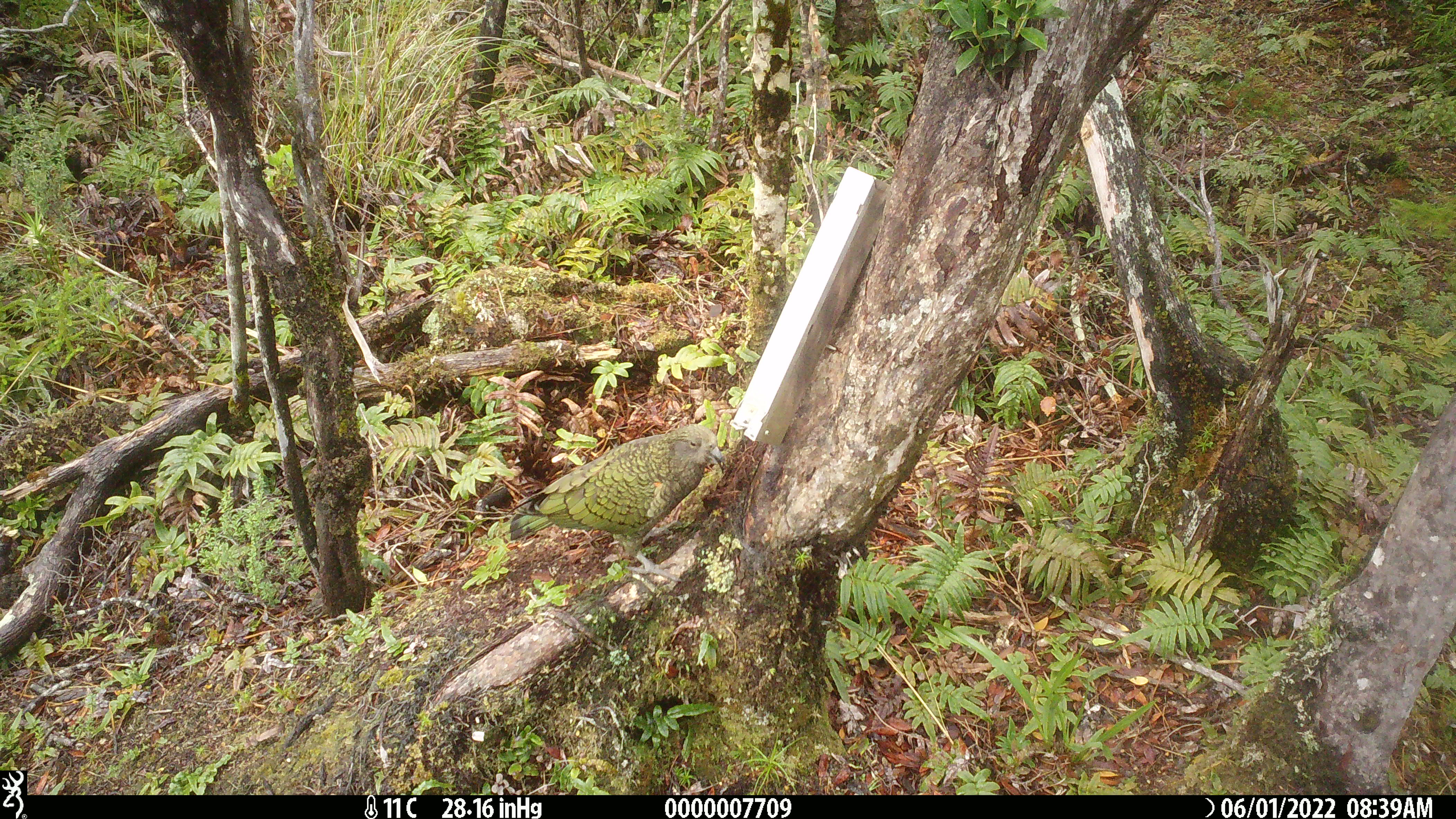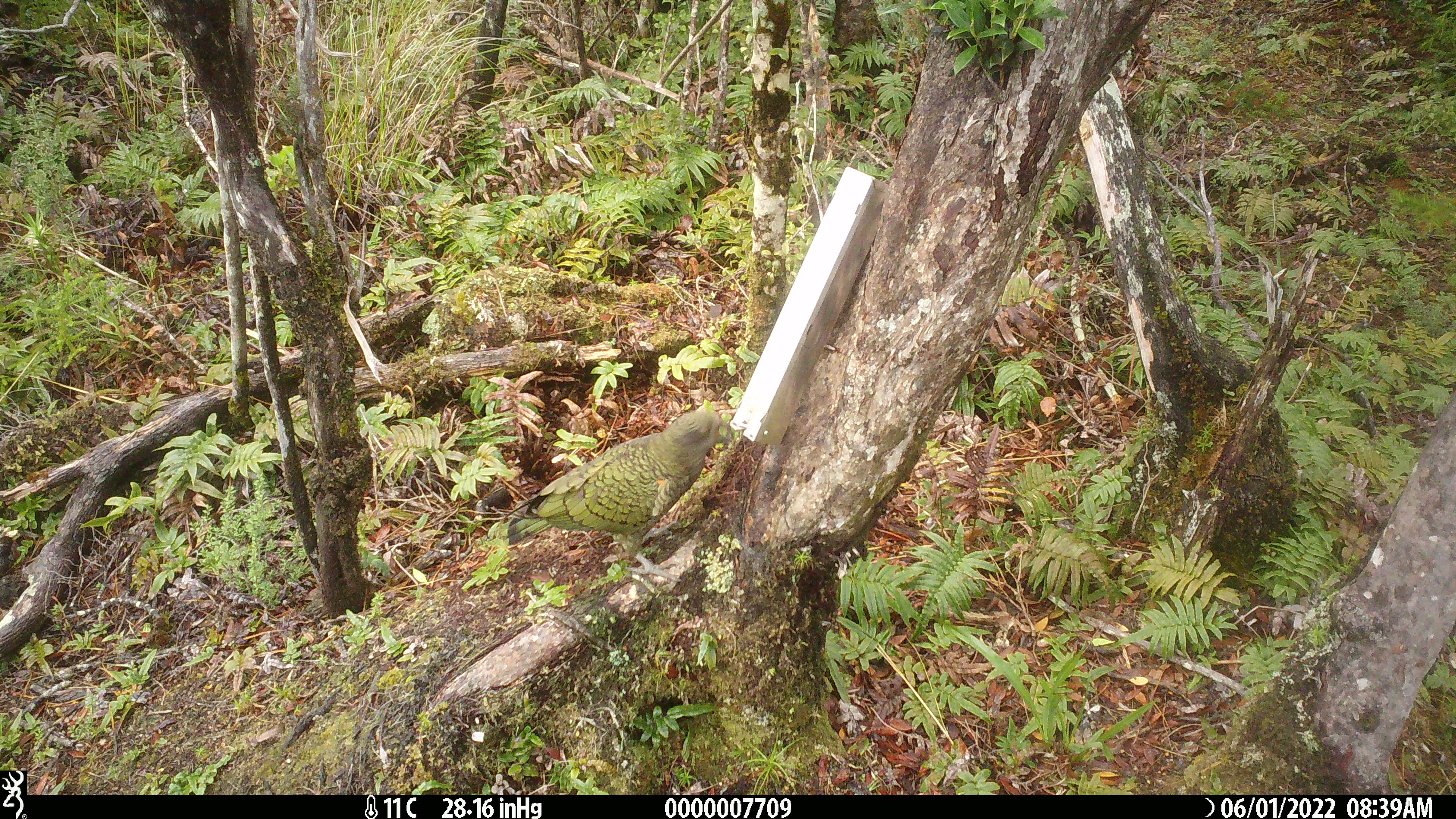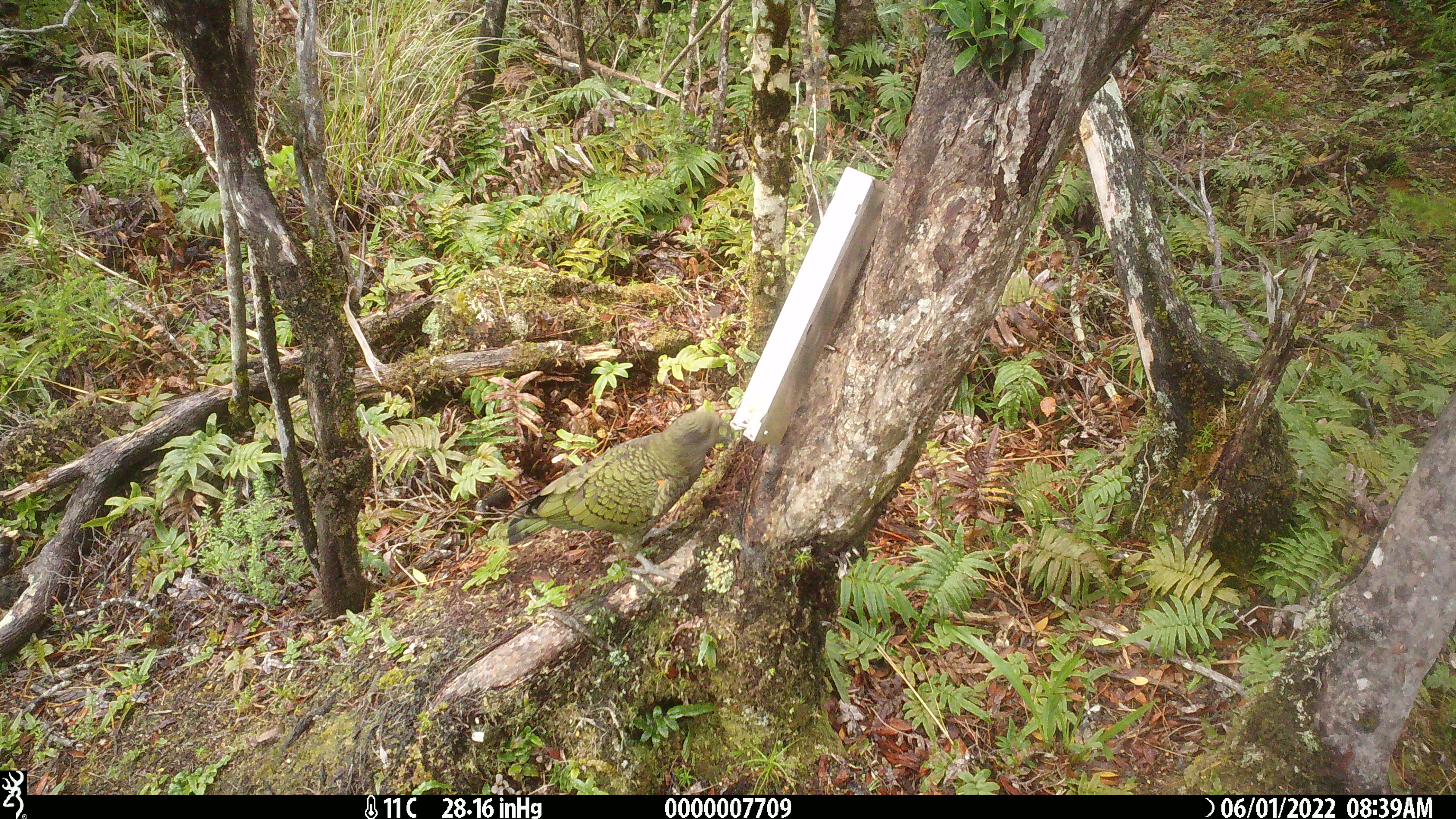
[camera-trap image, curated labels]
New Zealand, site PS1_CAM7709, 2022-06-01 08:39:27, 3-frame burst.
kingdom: Animalia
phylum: Chordata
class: Aves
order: Psittaciformes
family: Strigopidae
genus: Nestor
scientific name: Nestor notabilis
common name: kea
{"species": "kea (Nestor notabilis)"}